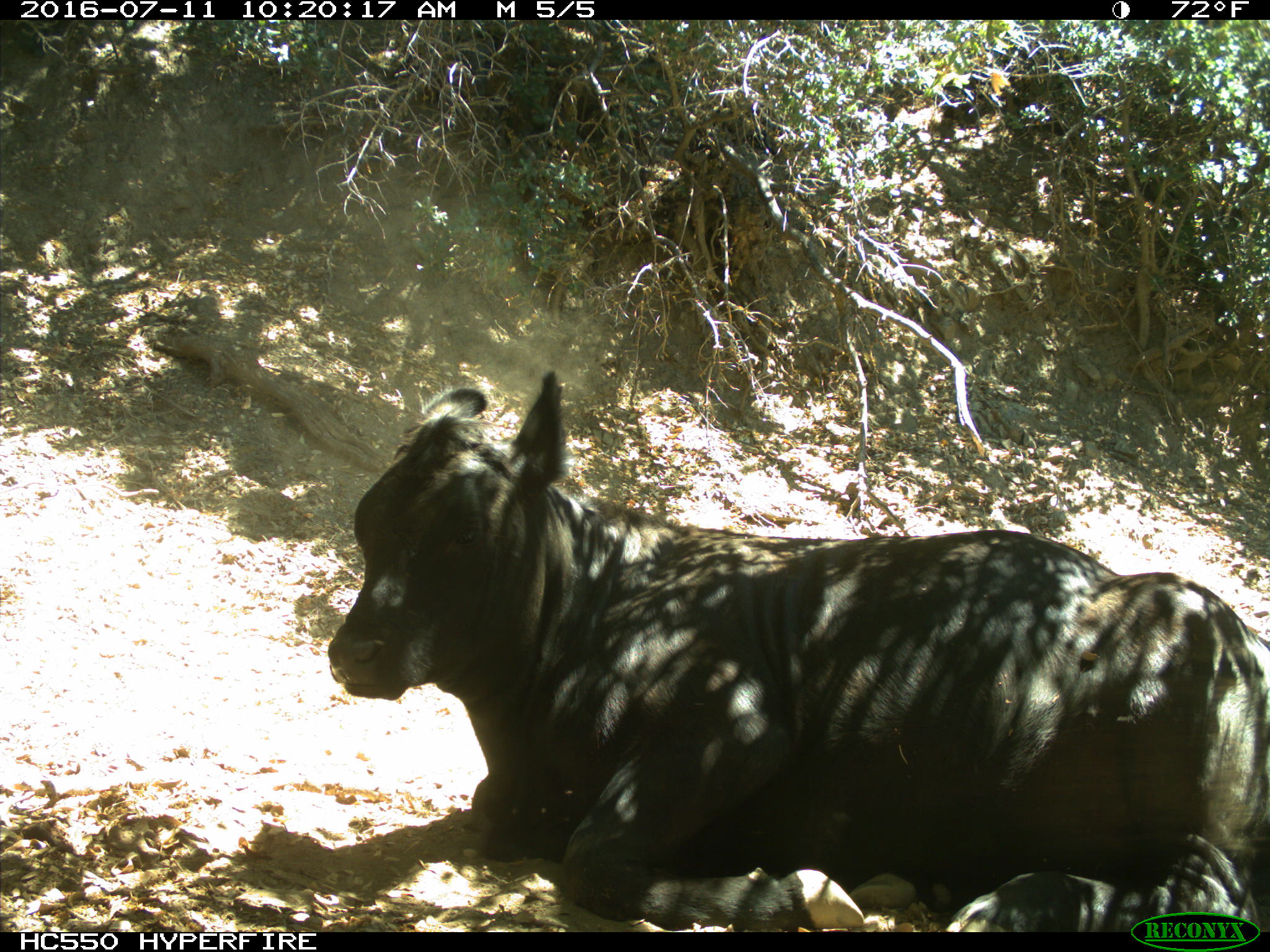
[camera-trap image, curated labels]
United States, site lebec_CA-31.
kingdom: Animalia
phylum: Chordata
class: Mammalia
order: Artiodactyla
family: Bovidae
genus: Bos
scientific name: Bos taurus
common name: domestic cow